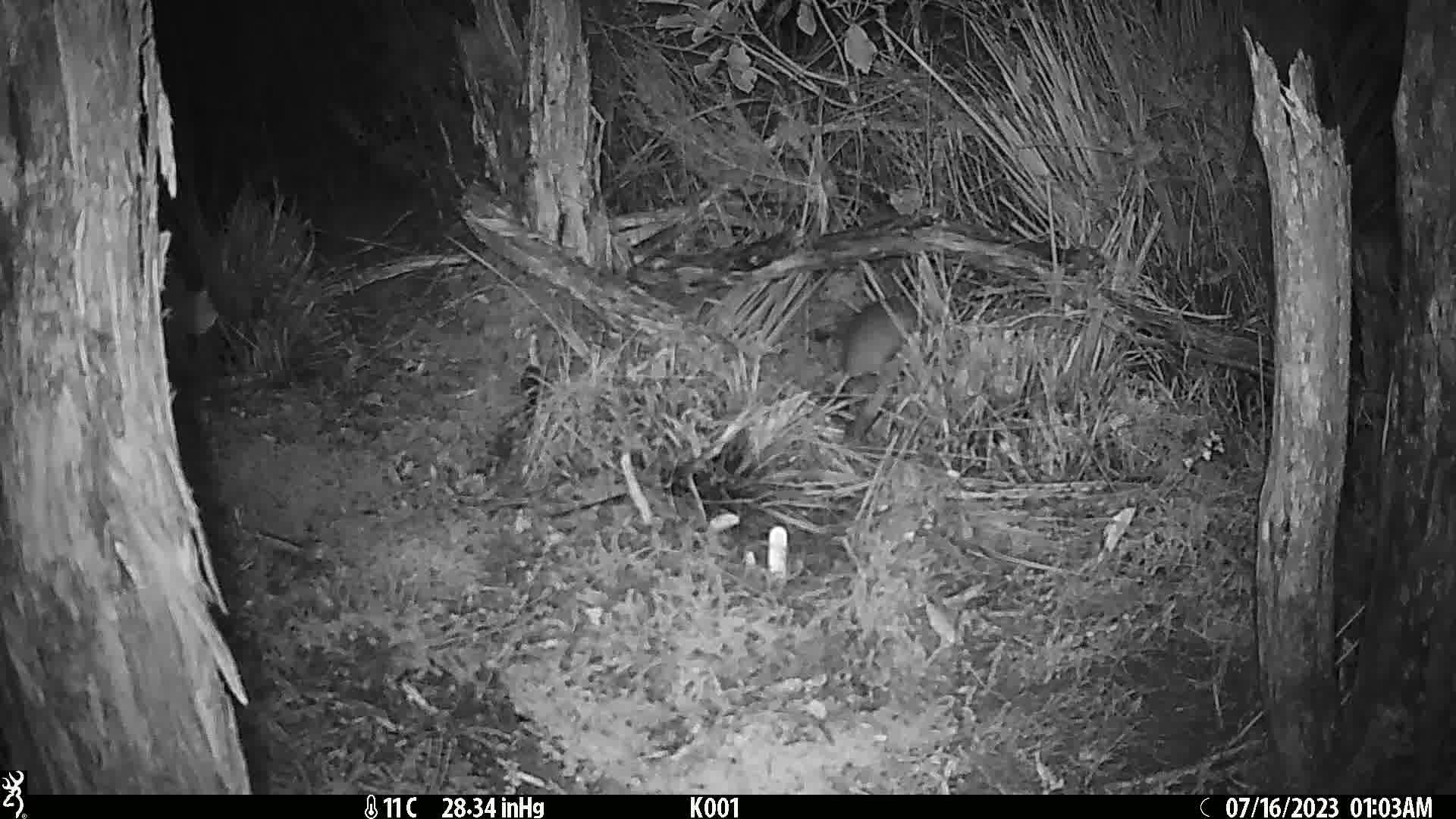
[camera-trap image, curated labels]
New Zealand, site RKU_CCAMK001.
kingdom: Animalia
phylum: Chordata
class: Mammalia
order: Rodentia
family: Muridae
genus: Rattus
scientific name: Rattus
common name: rat